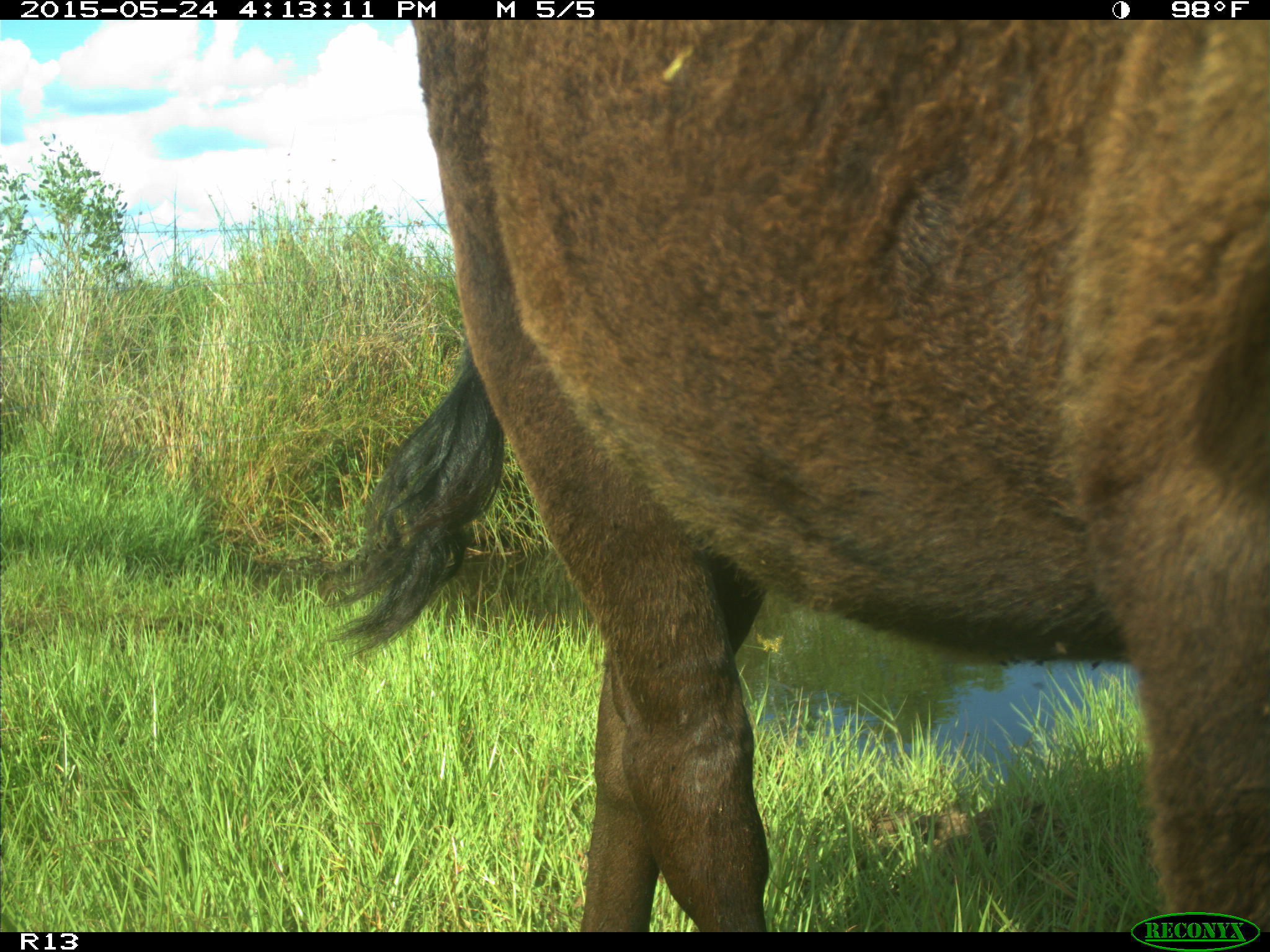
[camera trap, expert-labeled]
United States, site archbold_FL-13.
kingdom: Animalia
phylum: Chordata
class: Mammalia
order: Artiodactyla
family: Bovidae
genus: Bos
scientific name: Bos taurus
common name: domestic cow